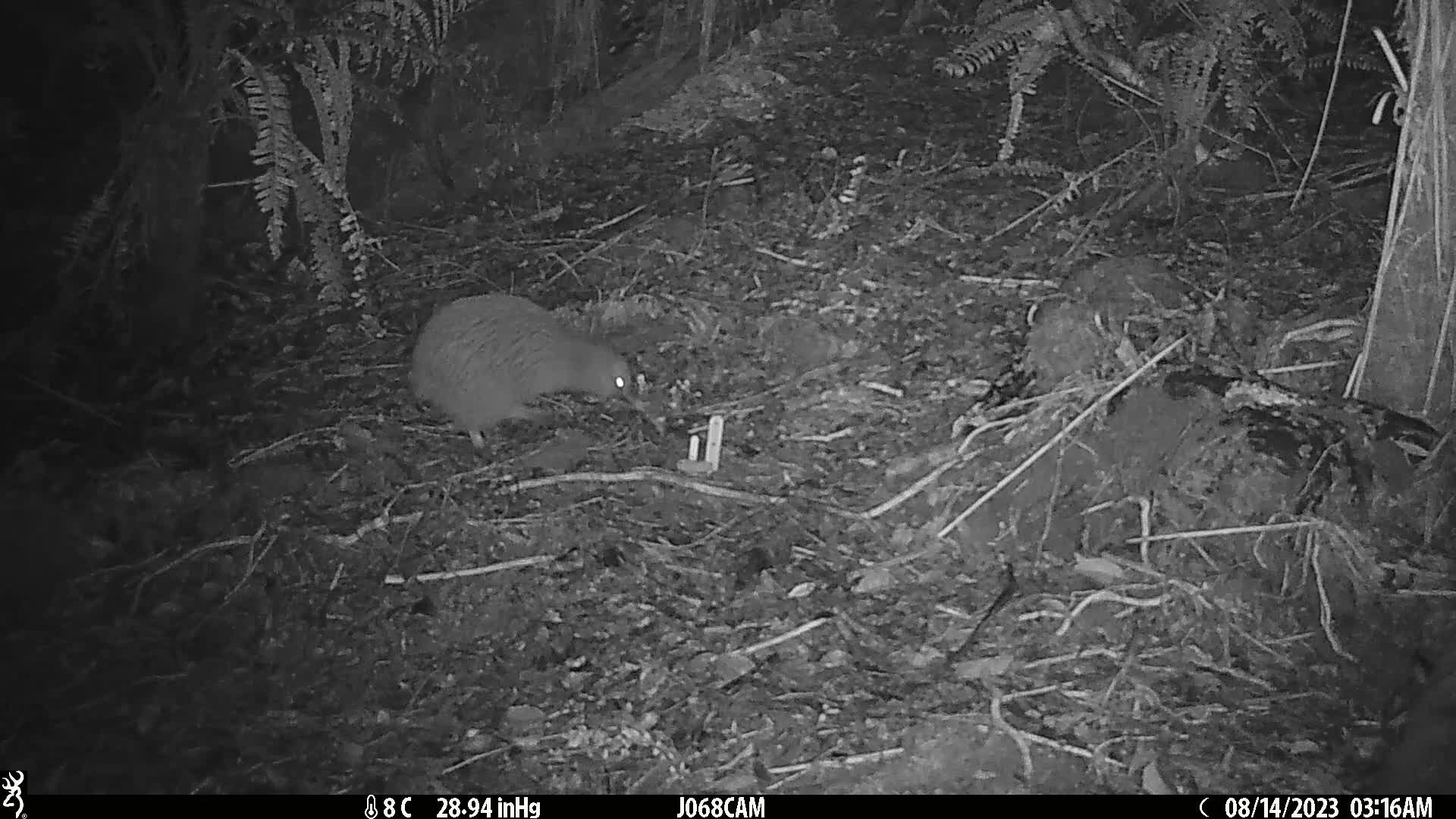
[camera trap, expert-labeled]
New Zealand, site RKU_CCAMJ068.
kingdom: Animalia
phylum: Chordata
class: Aves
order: Apterygiformes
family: Apterygidae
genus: Apteryx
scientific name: Apteryx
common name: kiwi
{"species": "kiwi (Apteryx)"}